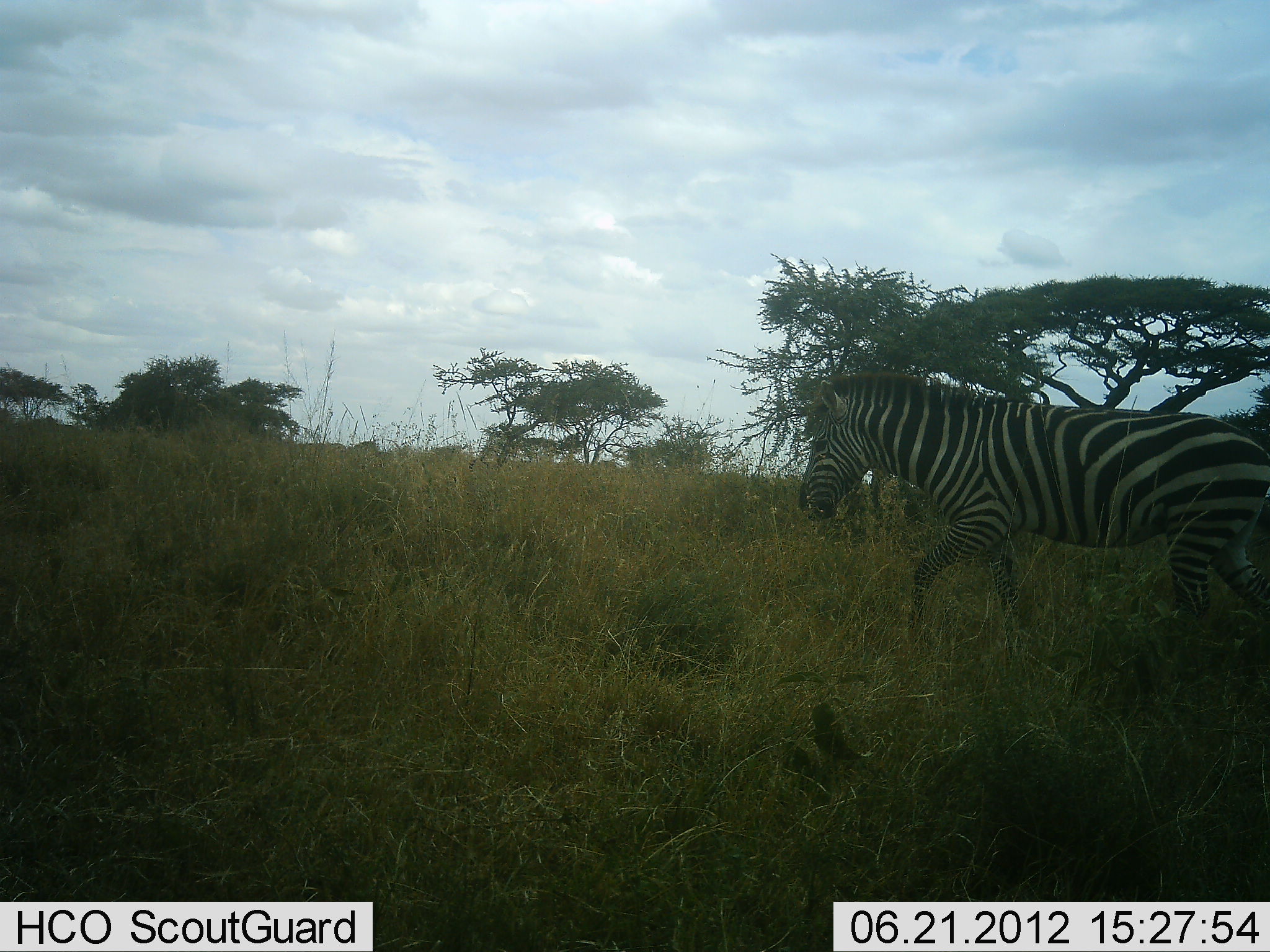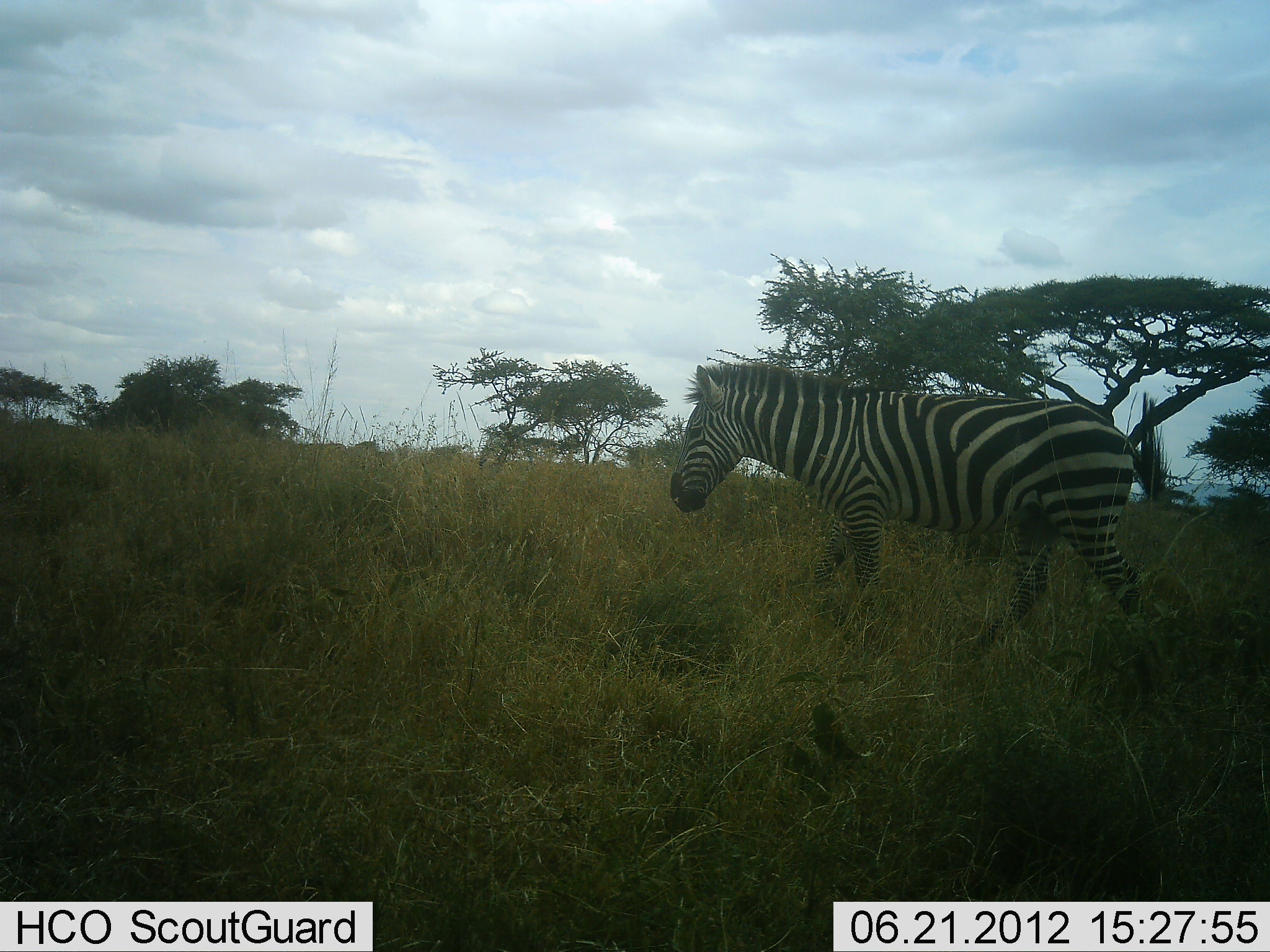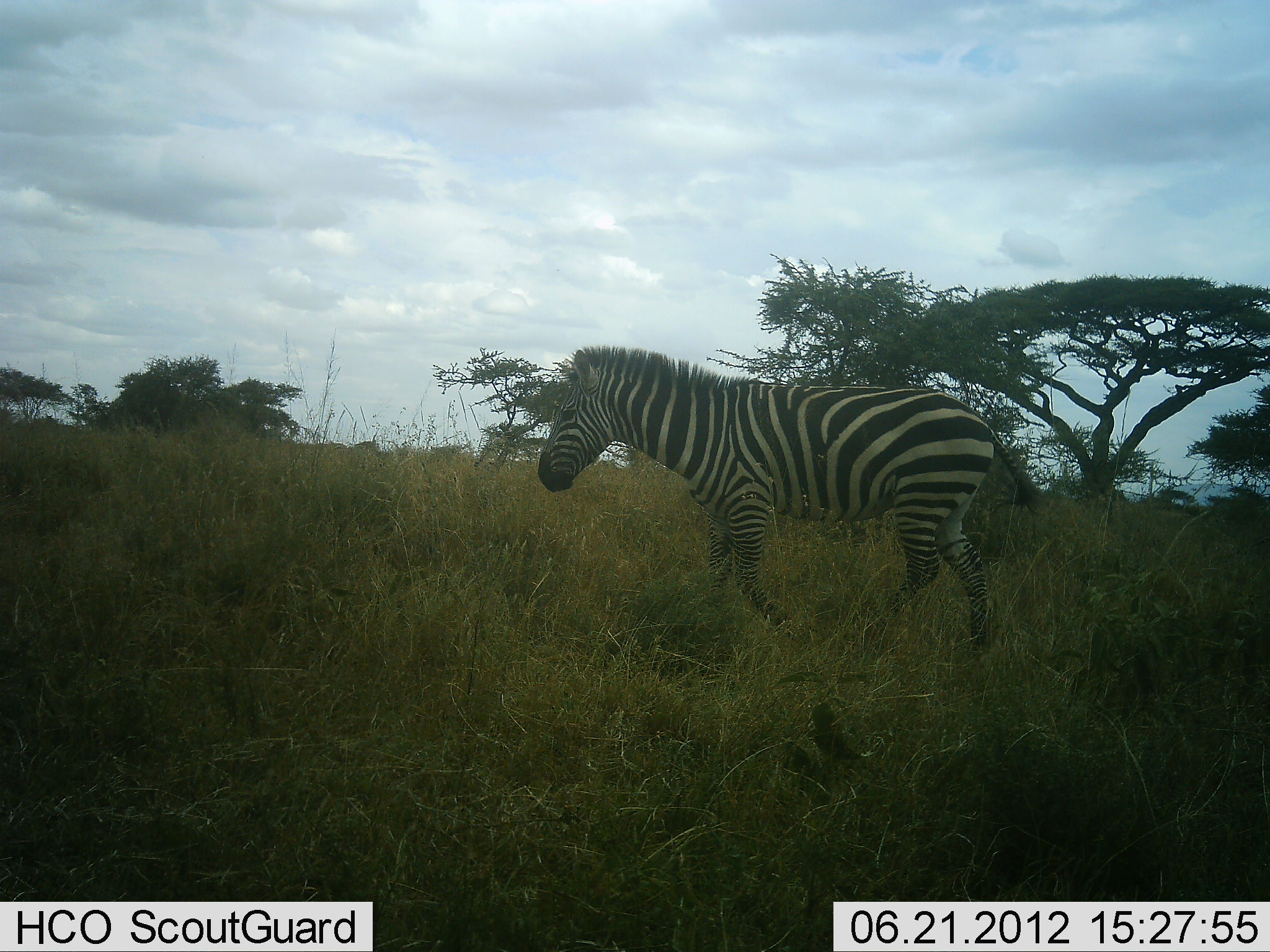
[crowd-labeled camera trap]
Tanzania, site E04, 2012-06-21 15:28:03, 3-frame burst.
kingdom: Animalia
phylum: Chordata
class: Mammalia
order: Perissodactyla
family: Equidae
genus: Equus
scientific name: Equus quagga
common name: plains zebra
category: zebra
Zebra (plains zebra) (Equus quagga), count 1. Behavior (volunteer vote fractions): standing 0%, resting 0%, moving 100%, interacting 0%. Young present (vote fraction): 0%. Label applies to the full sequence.